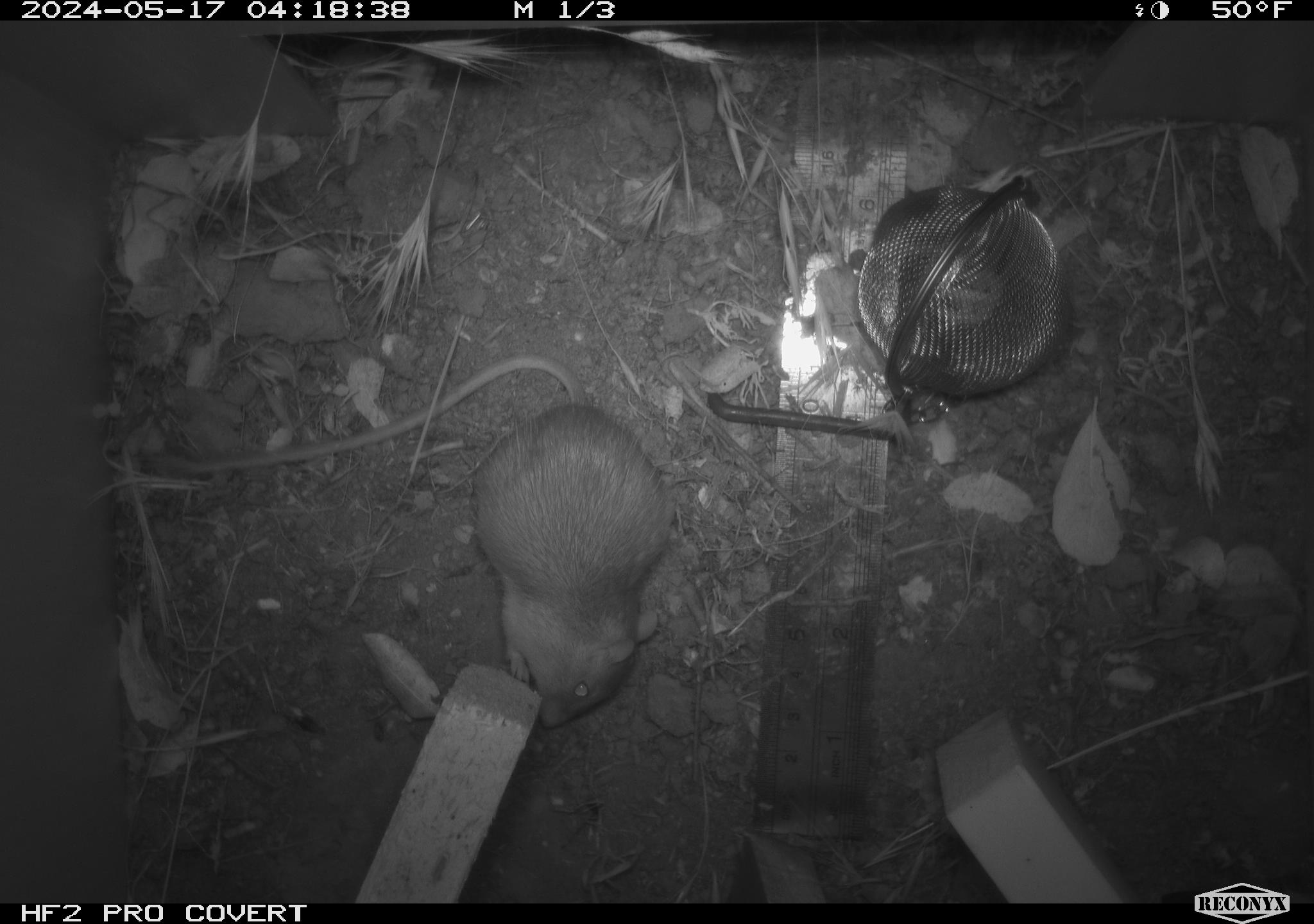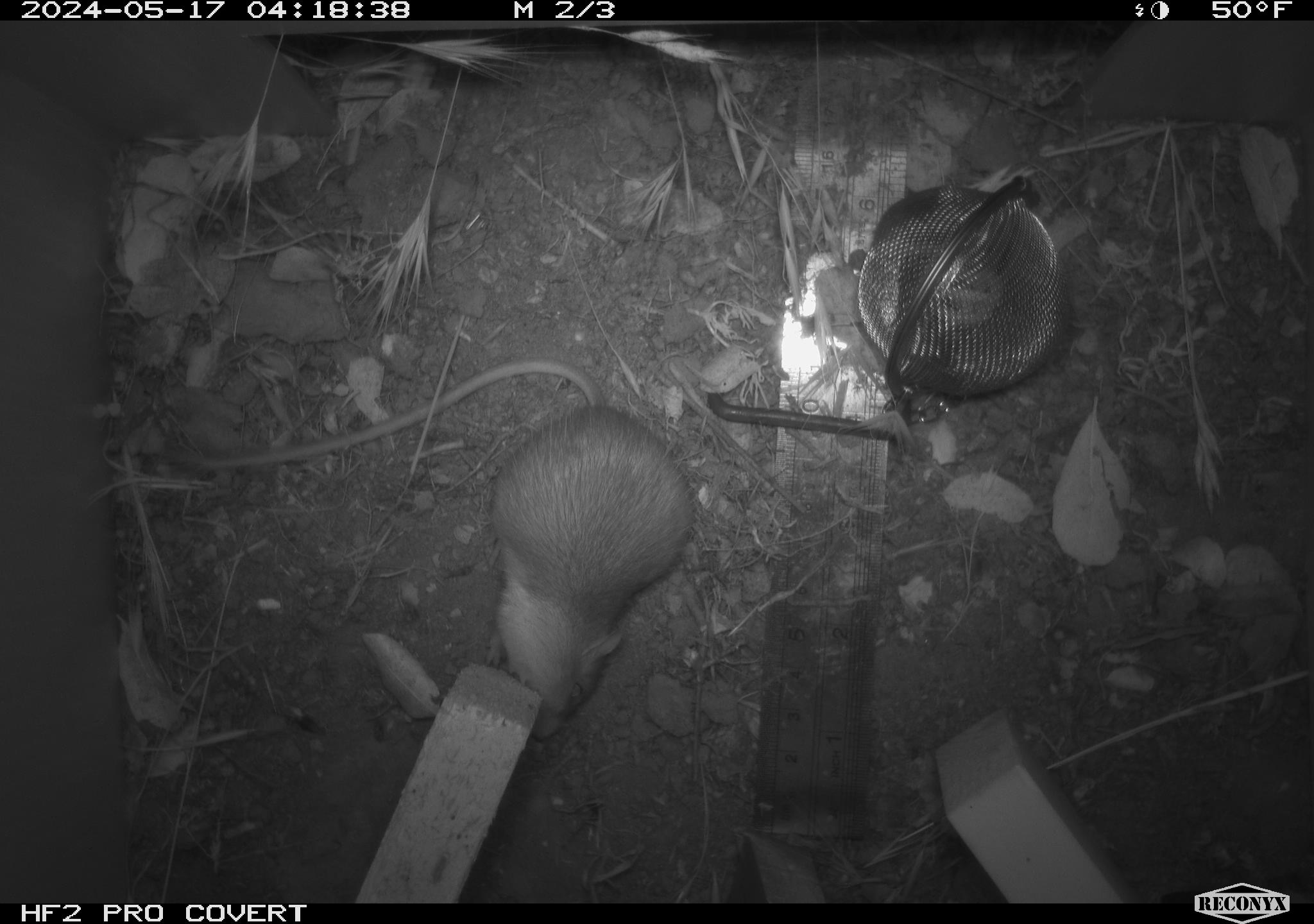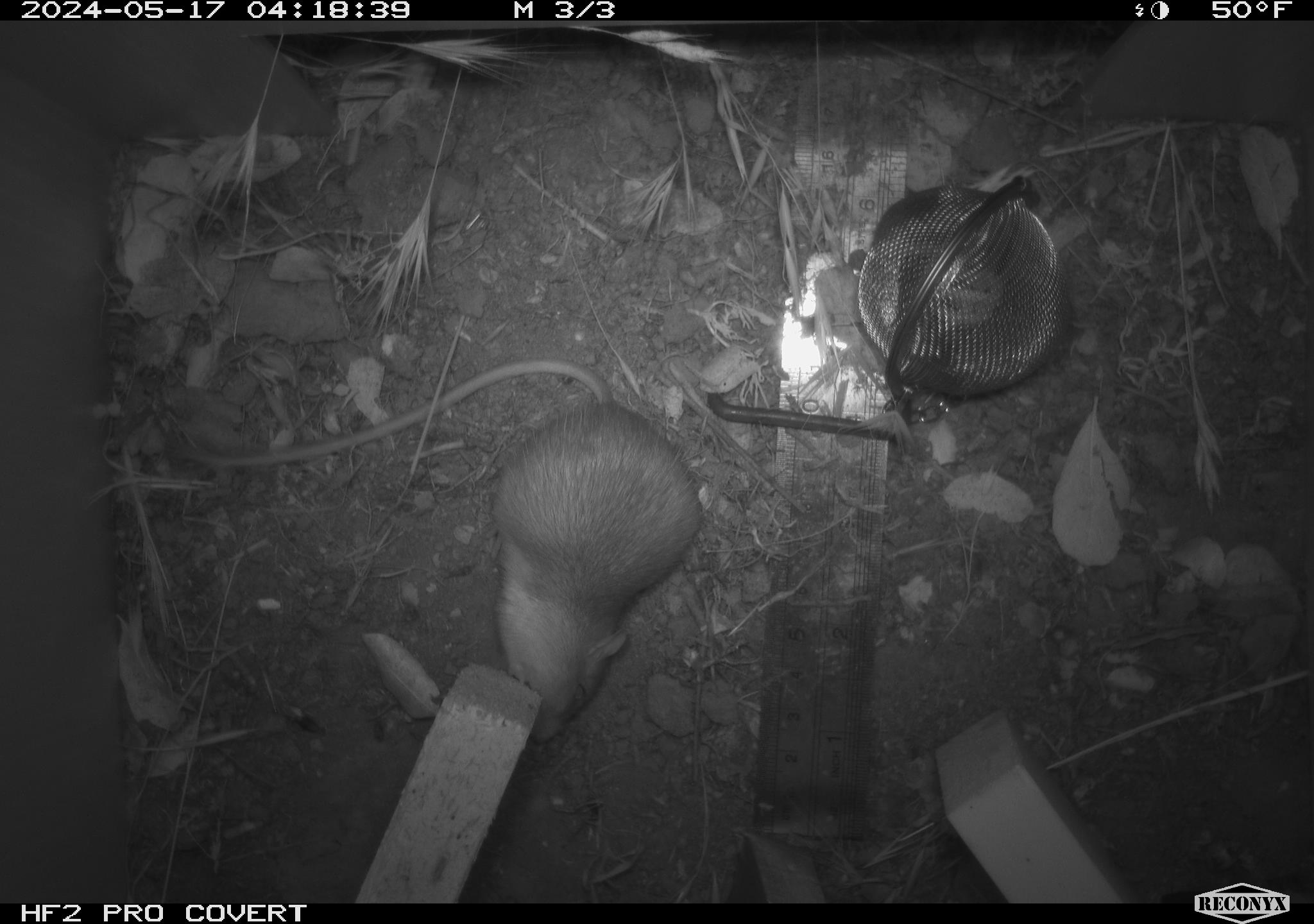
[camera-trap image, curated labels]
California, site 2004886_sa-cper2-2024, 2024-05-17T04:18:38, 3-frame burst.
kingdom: Animalia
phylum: Chordata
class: Mammalia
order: Rodentia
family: Heteromyidae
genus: Dipodomys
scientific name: Dipodomys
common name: kangaroo rats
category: dipodomys species